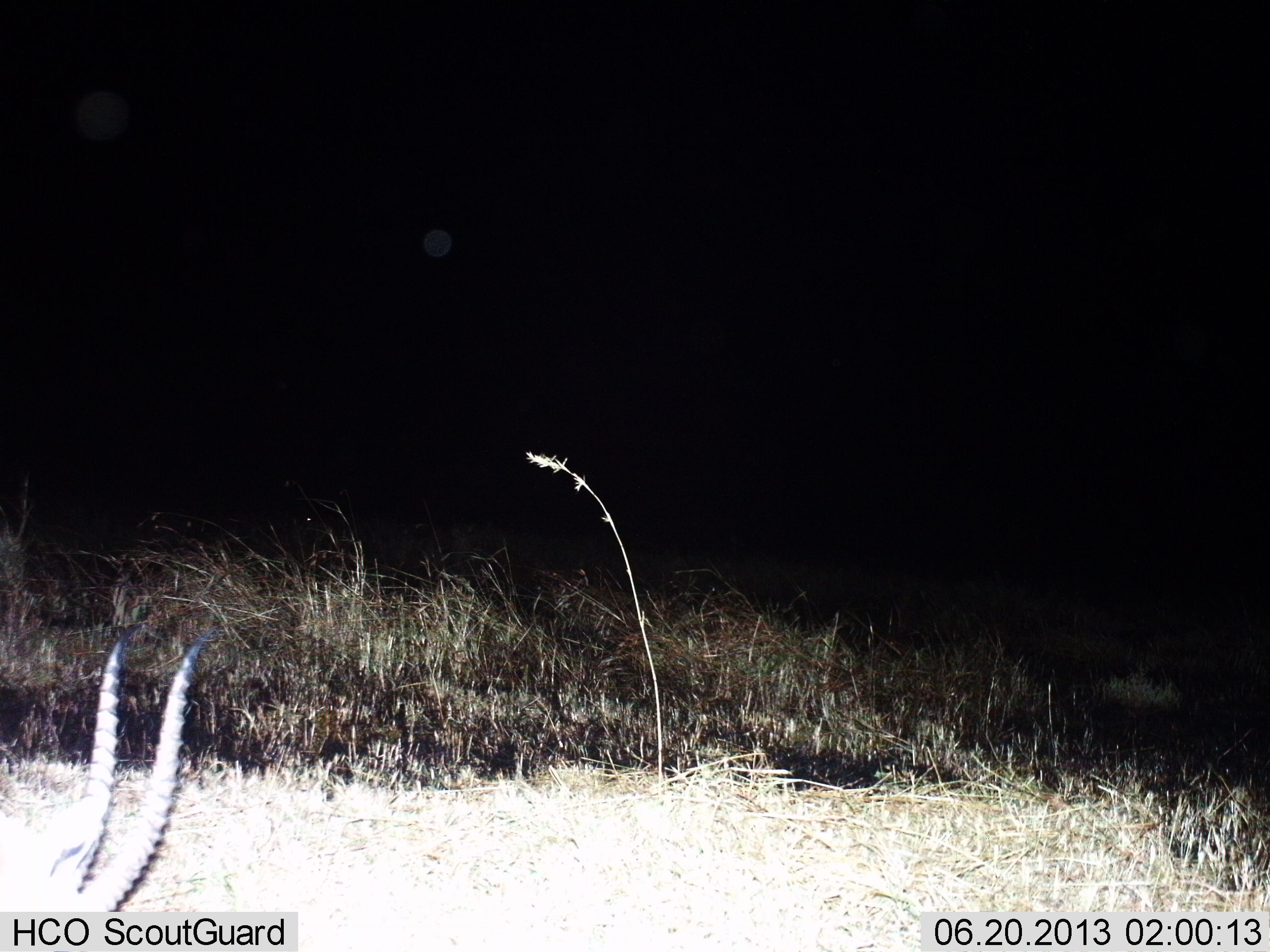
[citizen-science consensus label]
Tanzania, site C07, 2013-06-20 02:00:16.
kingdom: Animalia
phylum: Chordata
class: Mammalia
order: Artiodactyla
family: Bovidae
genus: Eudorcas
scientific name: Eudorcas thomsonii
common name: thomson's gazelle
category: gazellethomsons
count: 1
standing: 10%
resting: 40%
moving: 0%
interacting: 0%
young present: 0%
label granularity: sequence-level